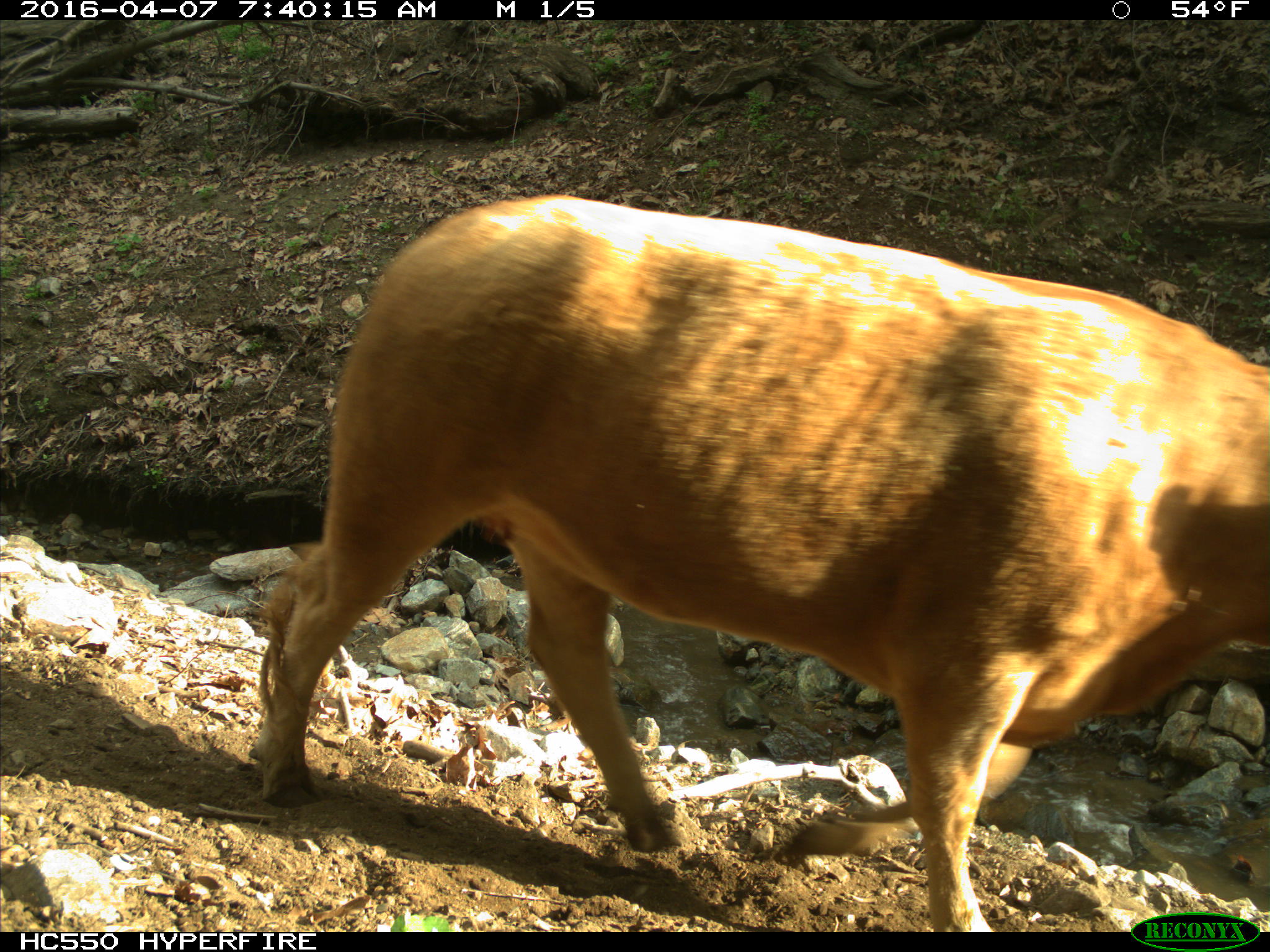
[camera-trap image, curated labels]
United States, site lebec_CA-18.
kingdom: Animalia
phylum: Chordata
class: Mammalia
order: Artiodactyla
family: Bovidae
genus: Bos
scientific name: Bos taurus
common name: domestic cow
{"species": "Bos taurus (domestic cow)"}